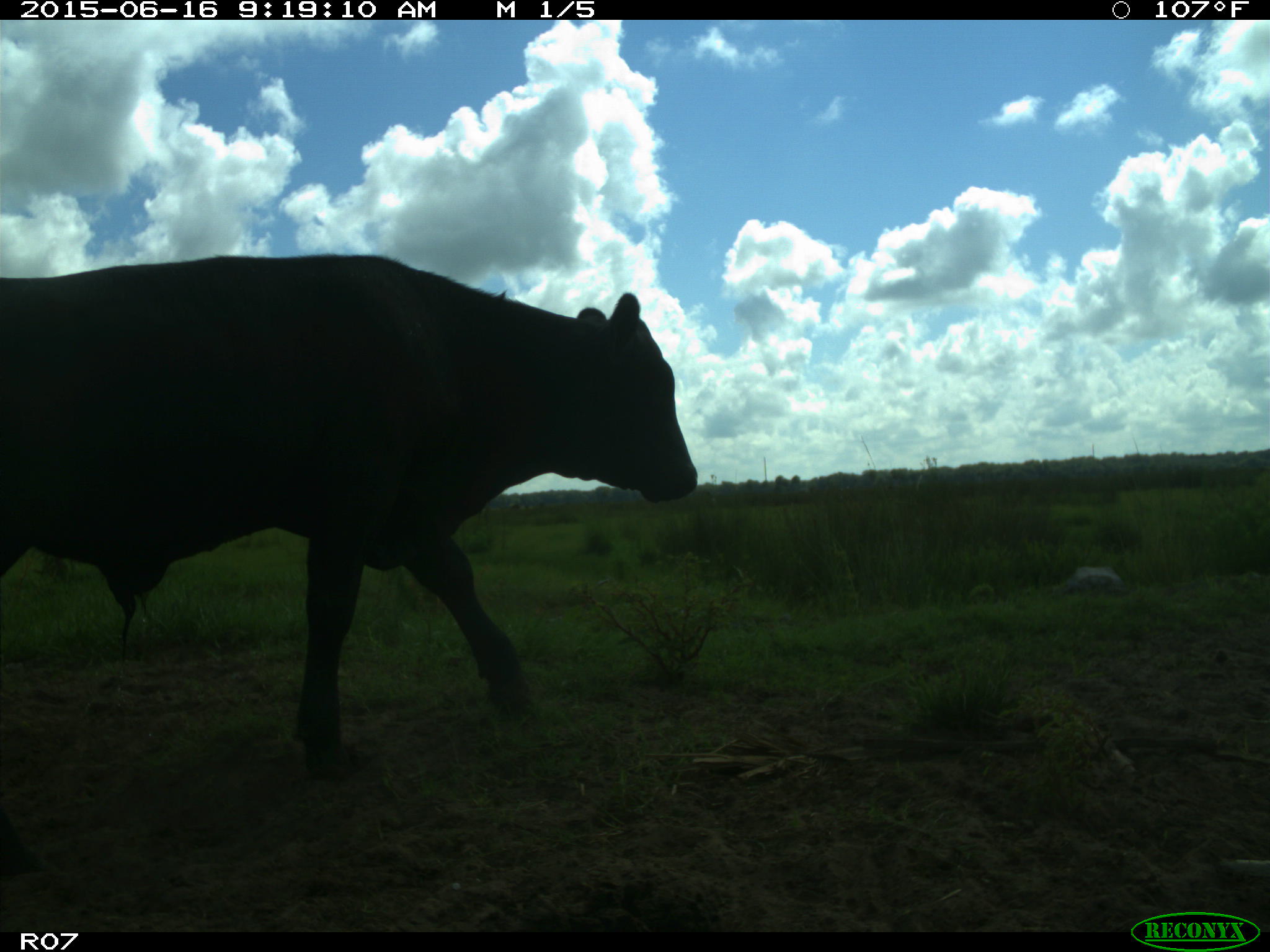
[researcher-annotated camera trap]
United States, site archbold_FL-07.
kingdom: Animalia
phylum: Chordata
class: Mammalia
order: Artiodactyla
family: Bovidae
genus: Bos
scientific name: Bos taurus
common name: domestic cow